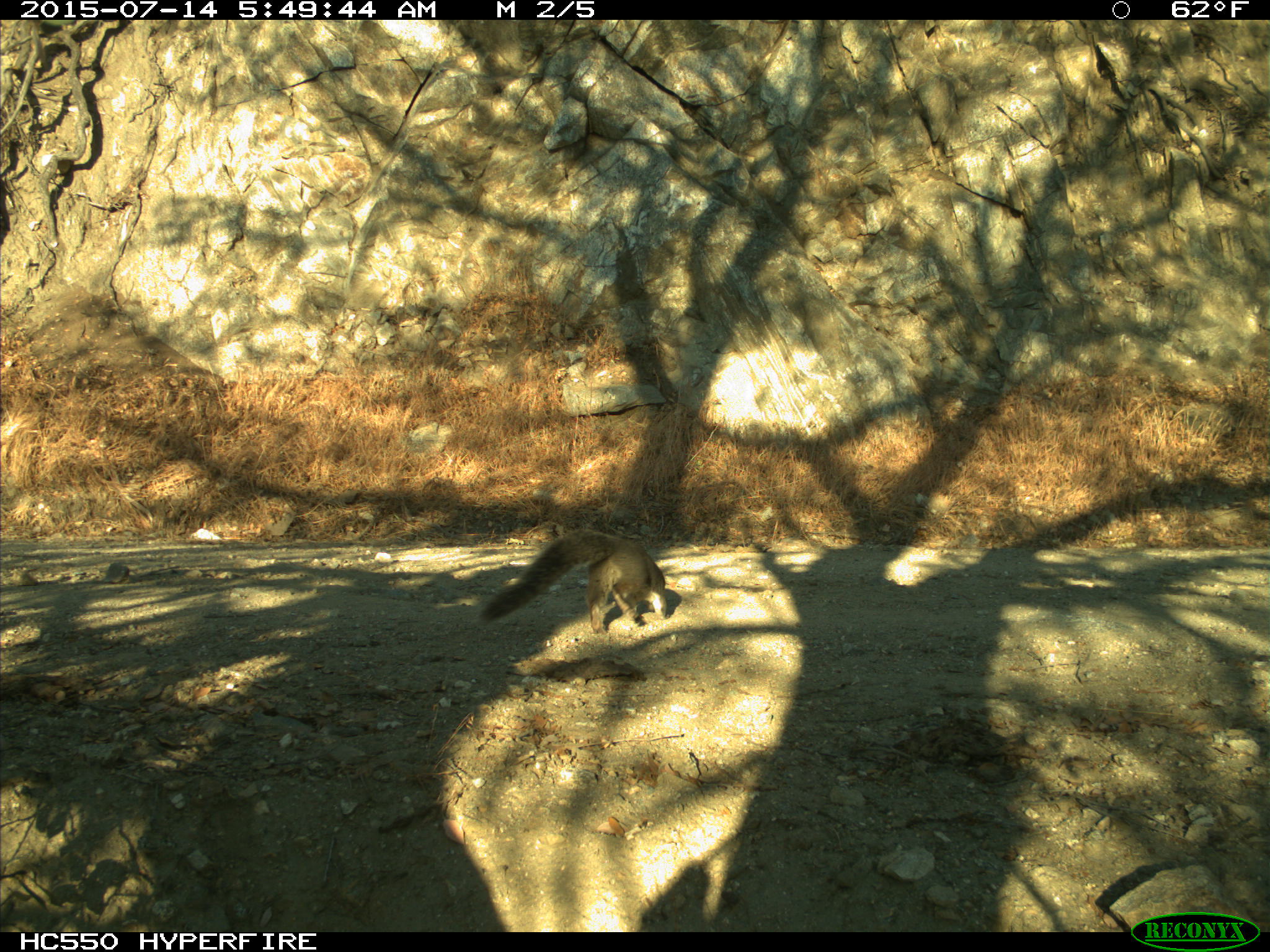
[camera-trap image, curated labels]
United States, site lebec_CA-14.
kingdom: Animalia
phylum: Chordata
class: Mammalia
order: Rodentia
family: Sciuridae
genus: Sciurus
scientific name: Sciurus carolinensis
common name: eastern gray squirrel